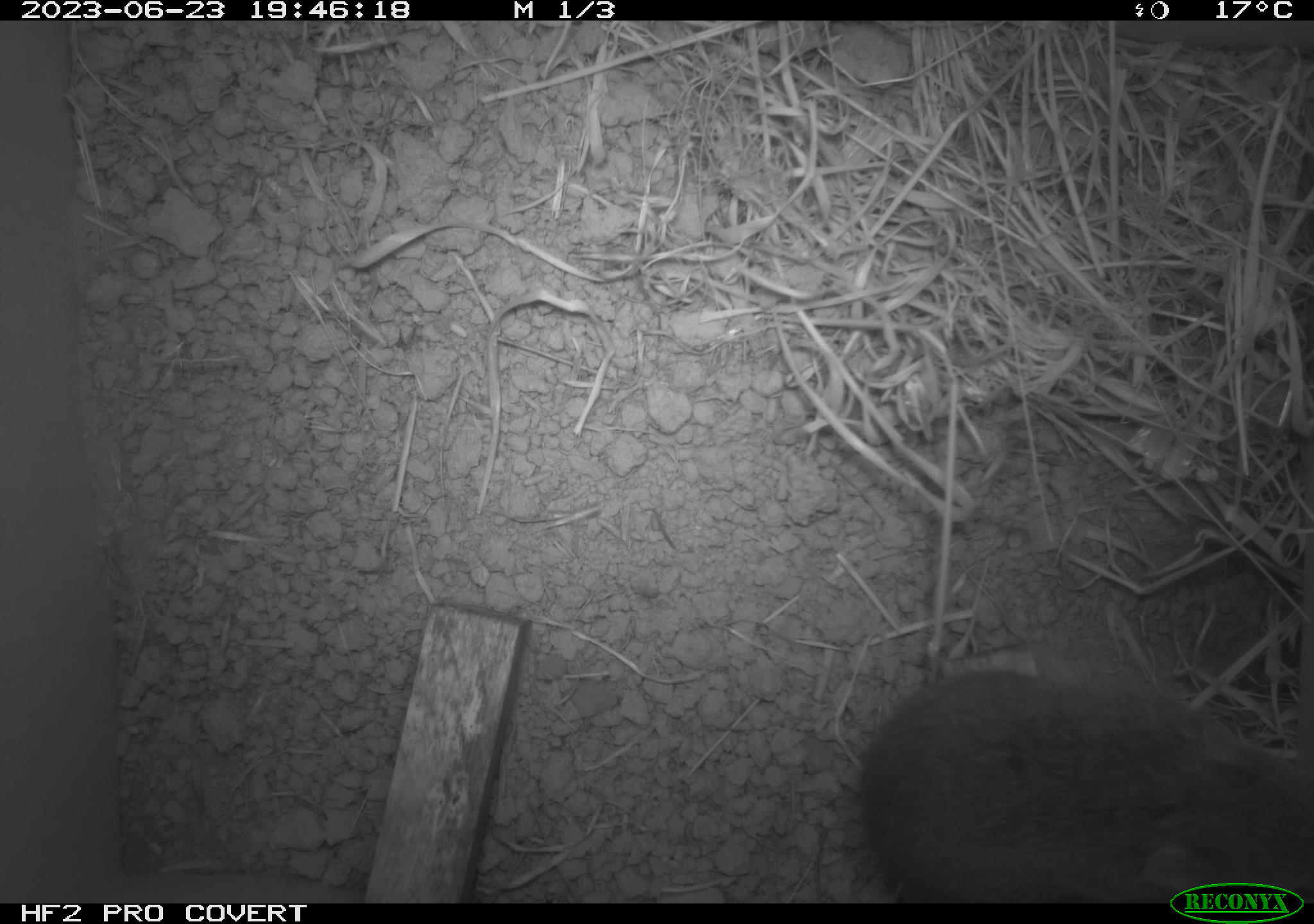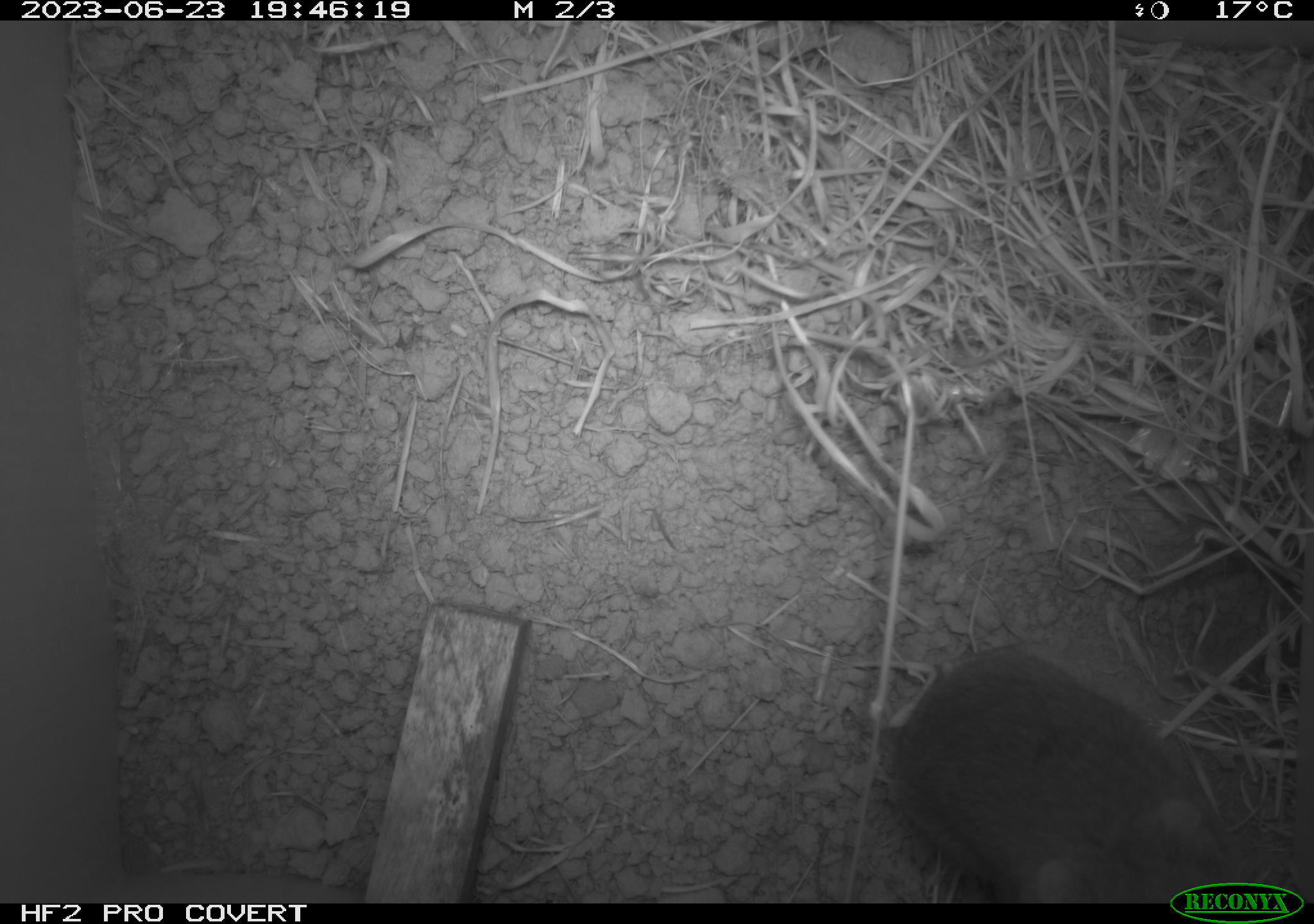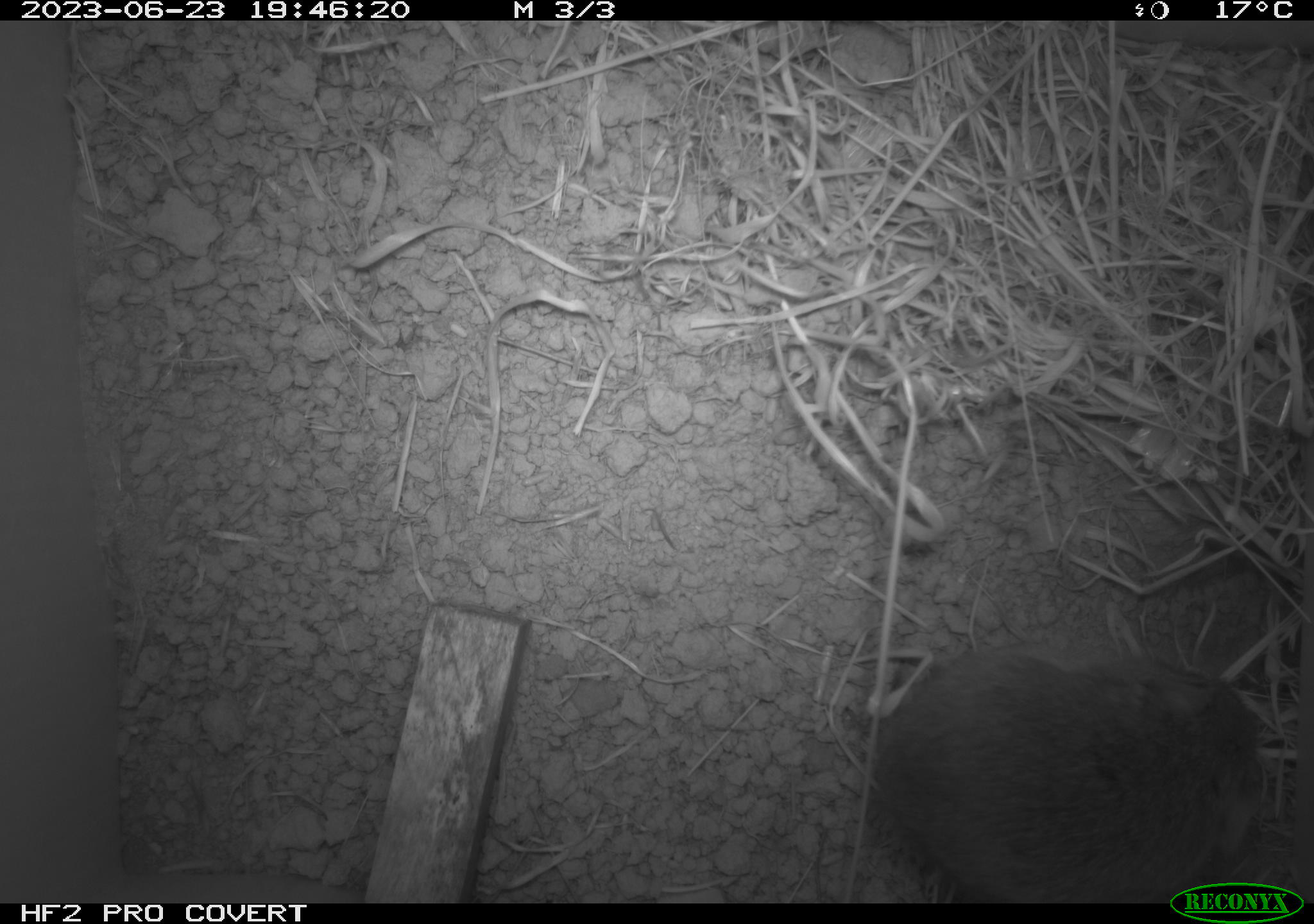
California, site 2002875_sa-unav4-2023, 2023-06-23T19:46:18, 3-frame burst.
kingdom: Animalia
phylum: Chordata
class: Mammalia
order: Rodentia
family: Cricetidae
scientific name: Arvicolinae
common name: voles, lemmings, and muskrats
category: arvicolinae subfamily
Arvicolinae subfamily (voles, lemmings, and muskrats) (Arvicolinae).